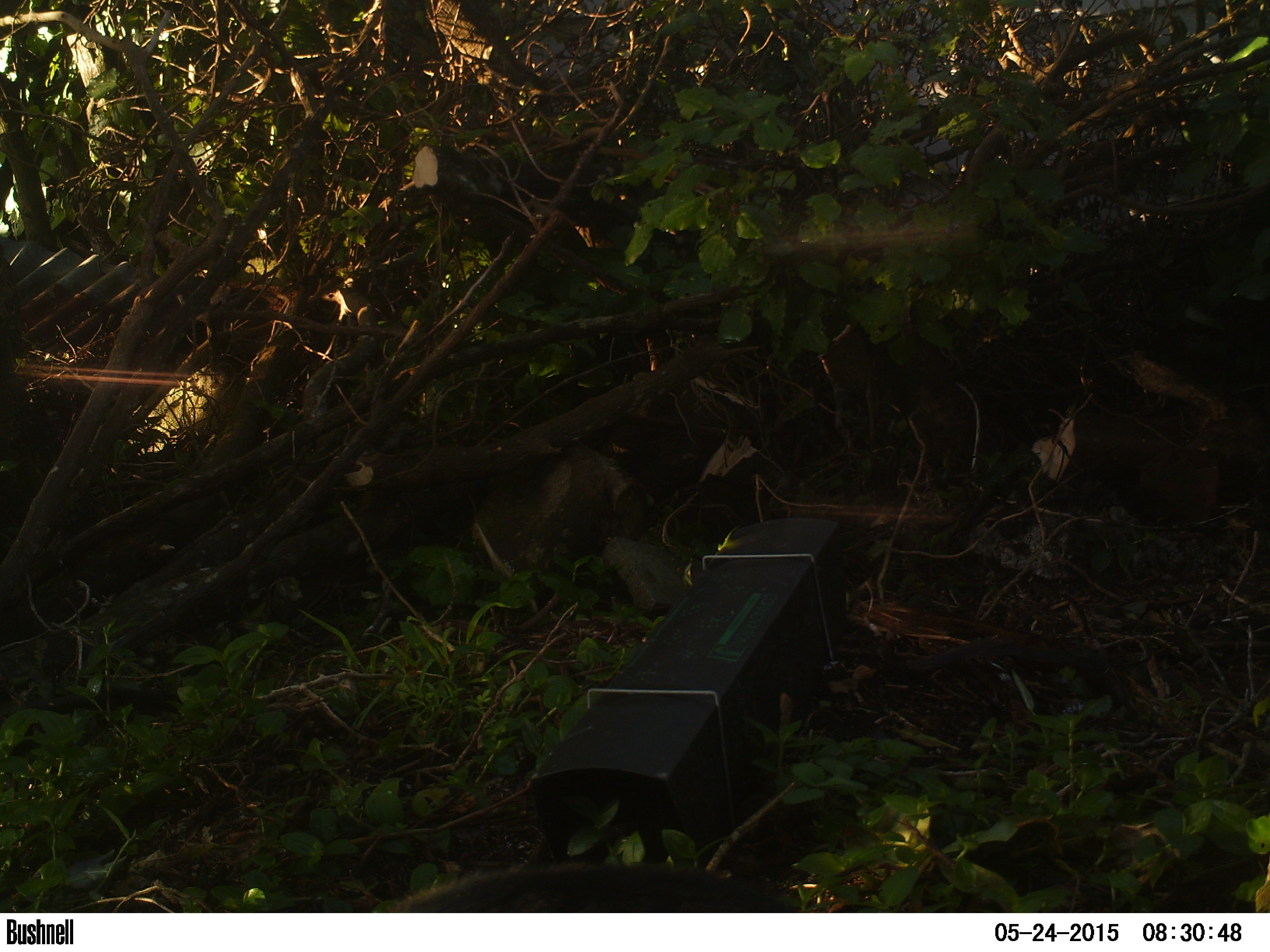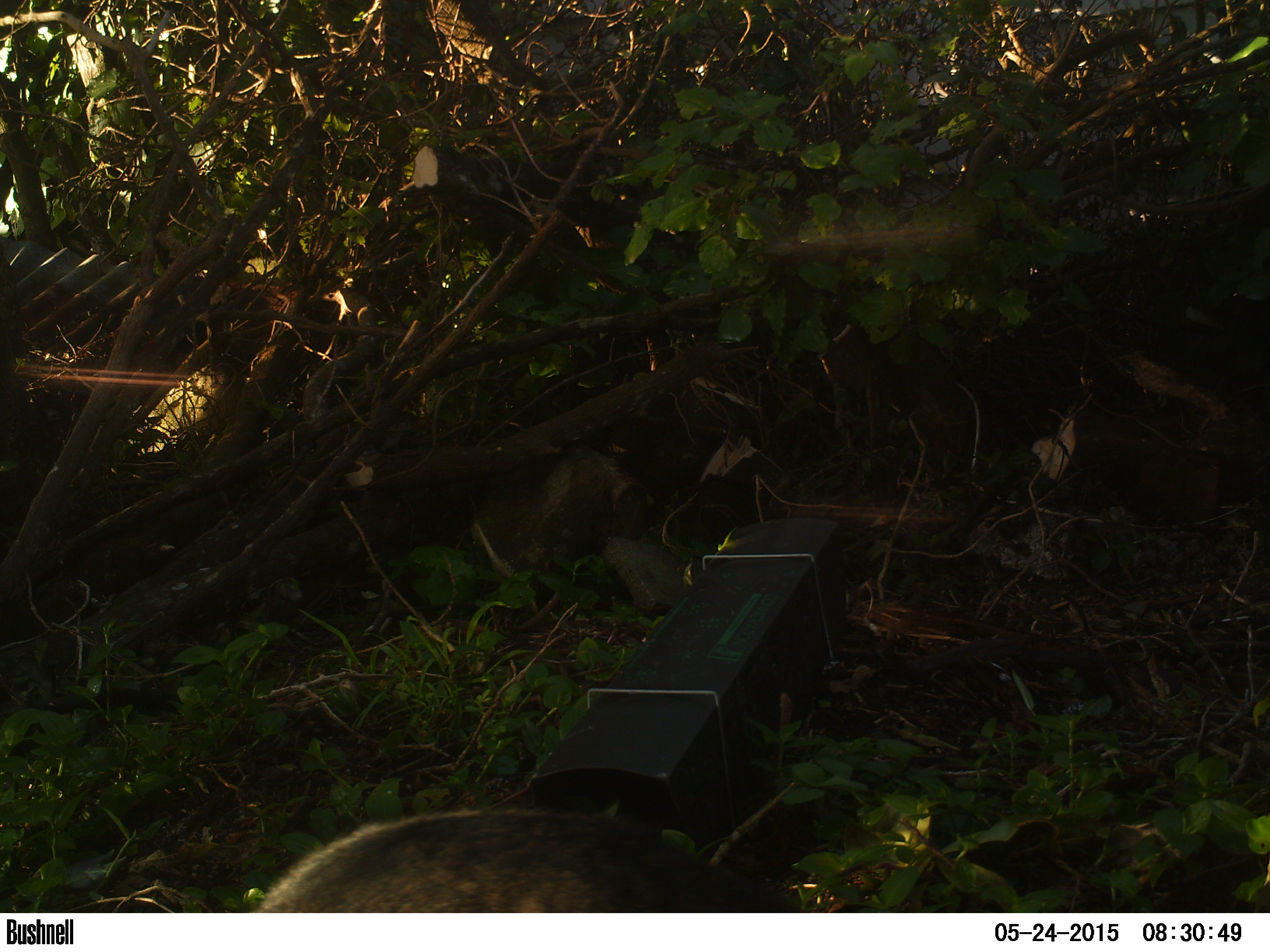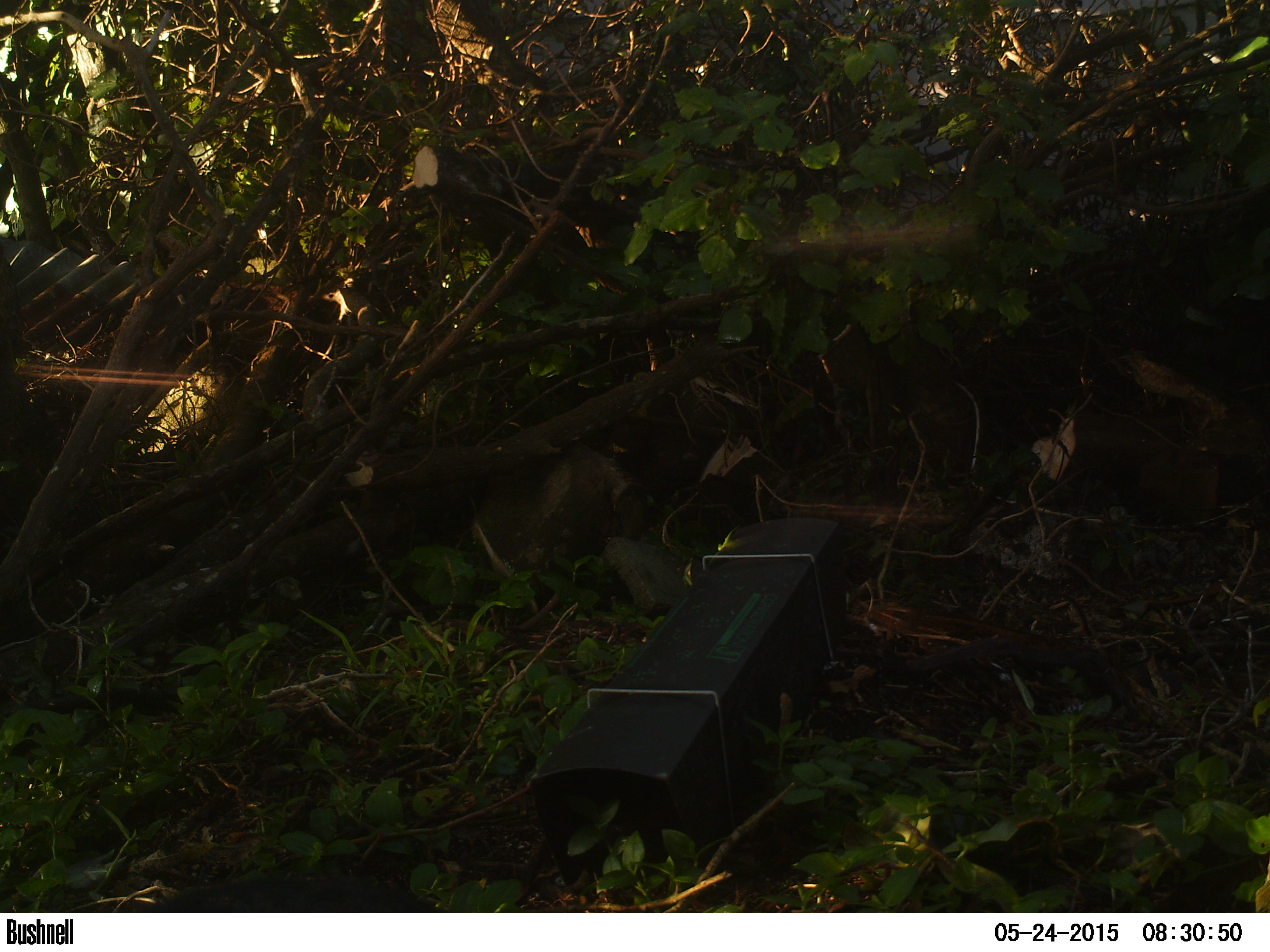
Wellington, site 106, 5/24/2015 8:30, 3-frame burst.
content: unidentified animal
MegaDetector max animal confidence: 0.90